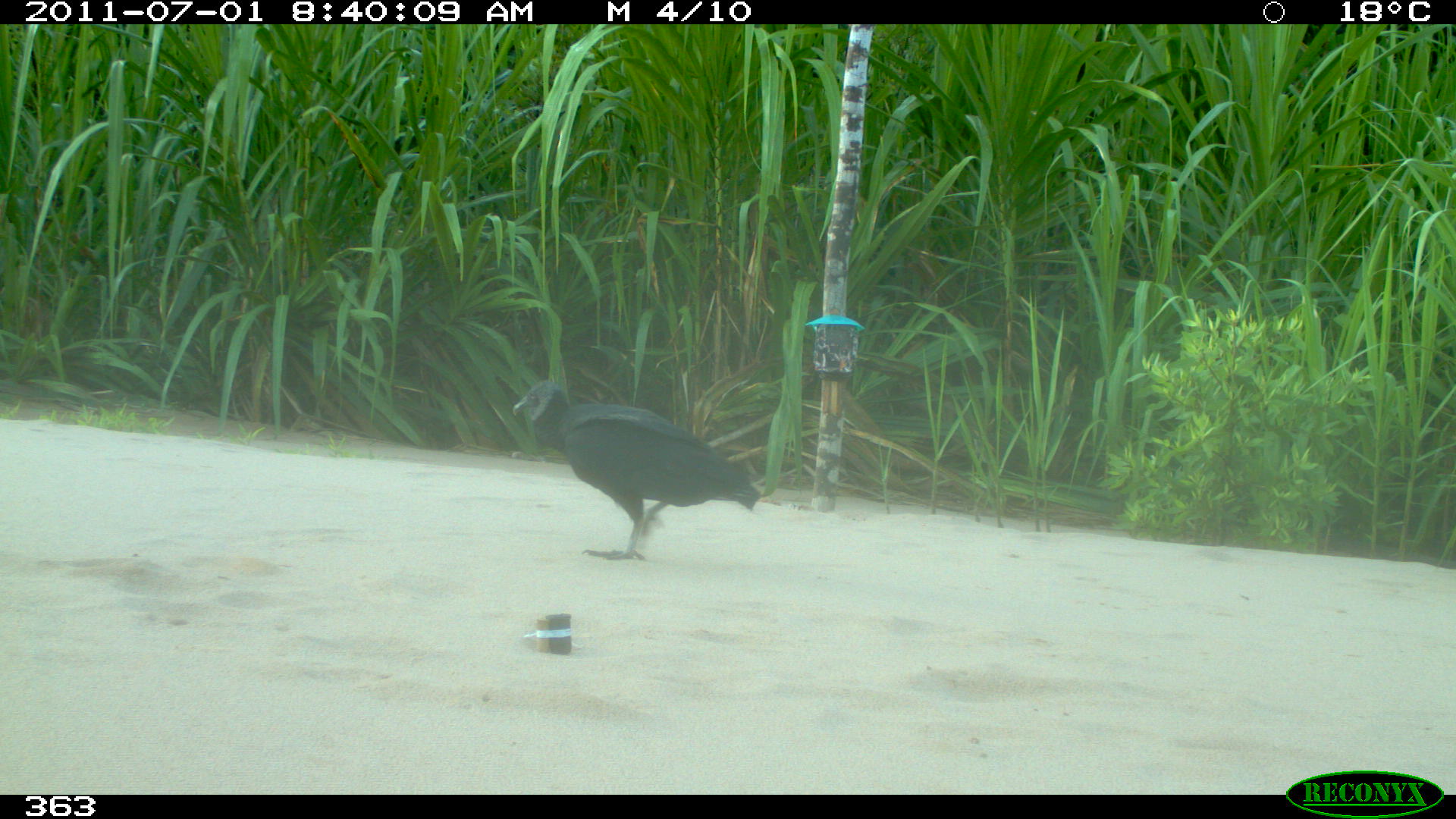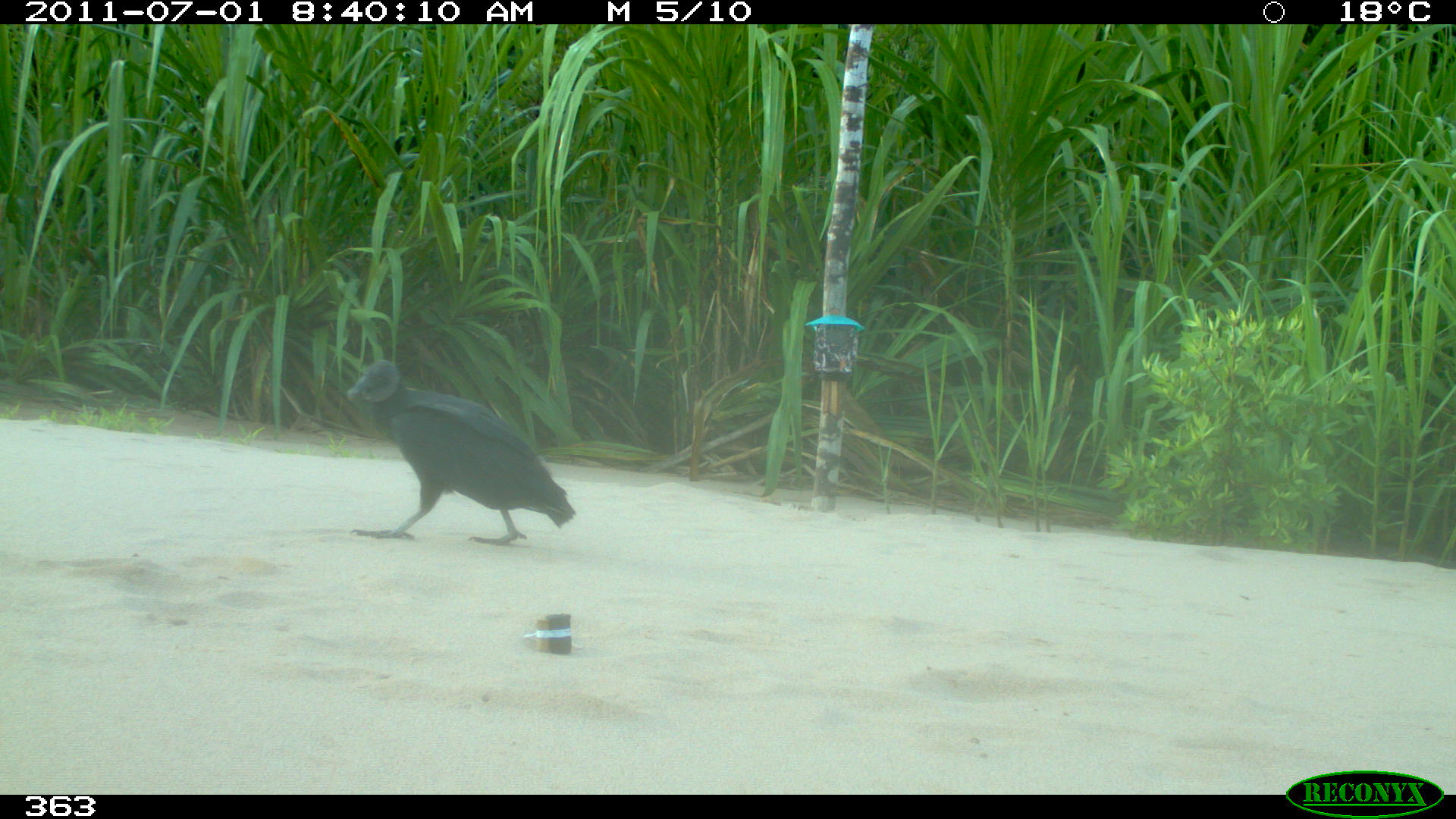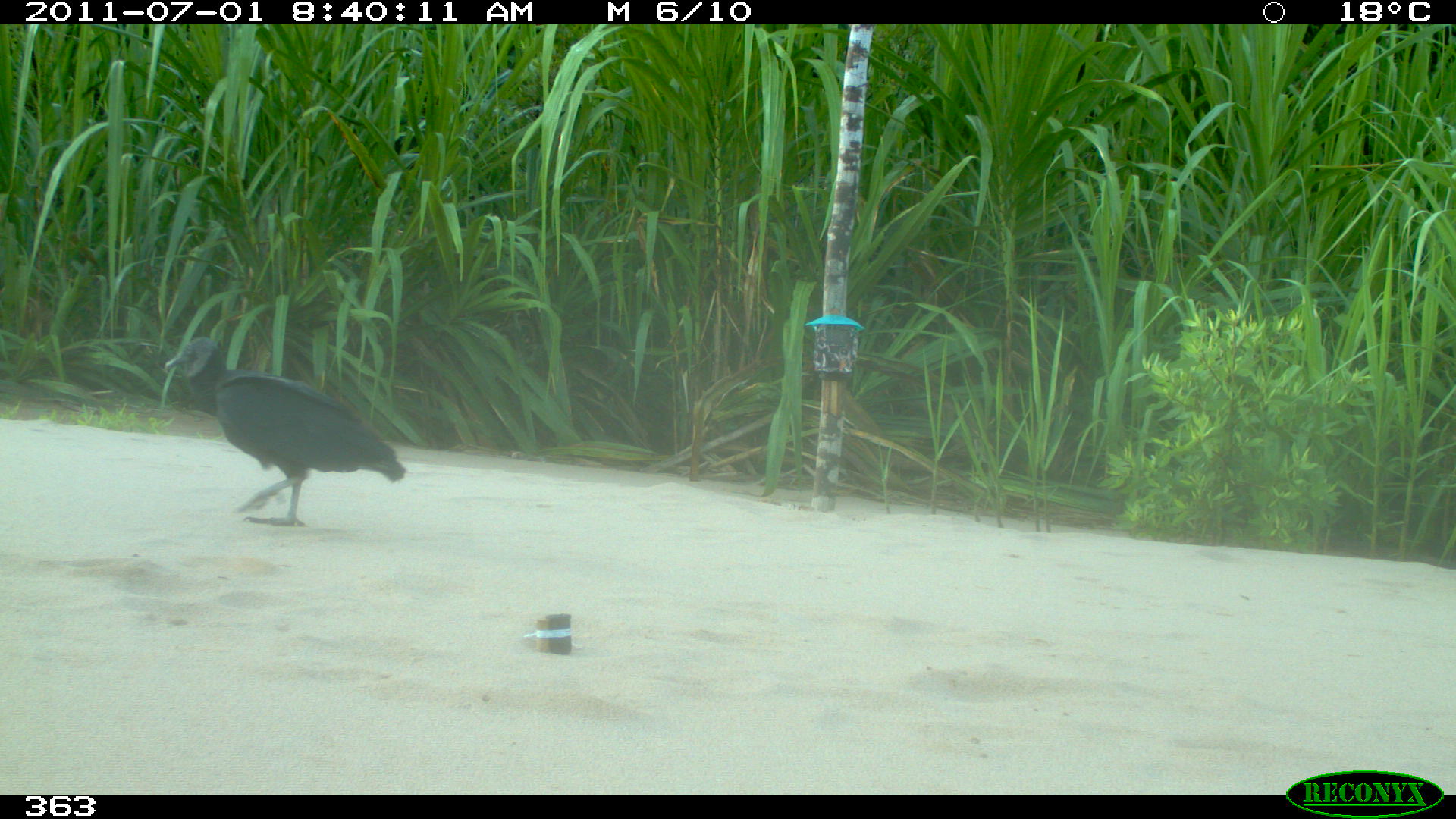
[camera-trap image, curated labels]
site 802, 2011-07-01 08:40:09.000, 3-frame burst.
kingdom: Animalia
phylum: Chordata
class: Aves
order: Cathartiformes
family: Cathartidae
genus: Coragyps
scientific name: Coragyps atratus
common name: black vulture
Coragyps atratus (black vulture).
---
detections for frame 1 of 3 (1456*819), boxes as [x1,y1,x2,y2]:
coragyps atratus: [512,380,762,561]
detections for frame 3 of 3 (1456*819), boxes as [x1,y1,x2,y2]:
coragyps atratus: [165,335,406,528]